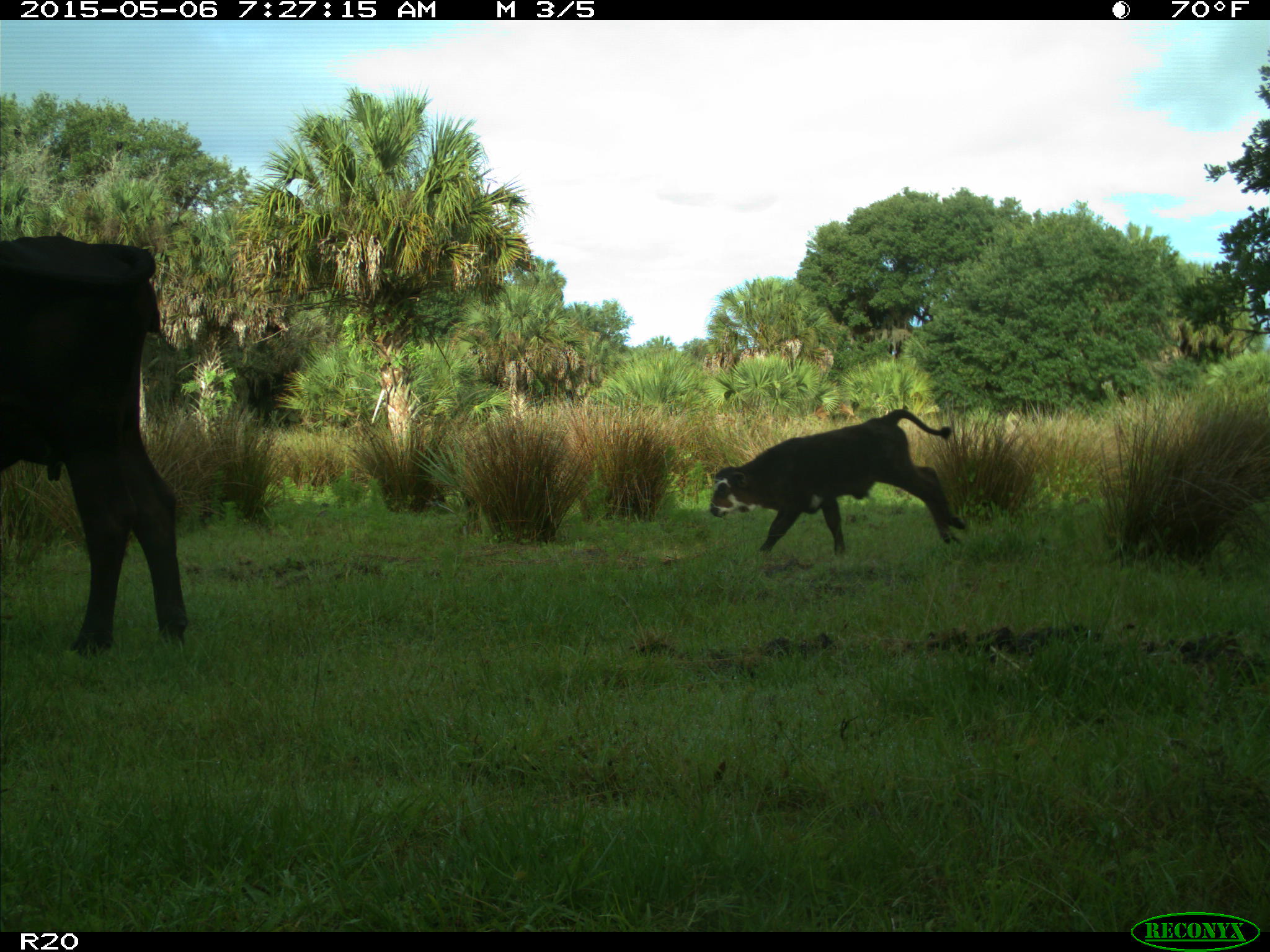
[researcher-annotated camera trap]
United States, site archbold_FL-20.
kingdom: Animalia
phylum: Chordata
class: Mammalia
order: Artiodactyla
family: Bovidae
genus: Bos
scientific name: Bos taurus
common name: domestic cow